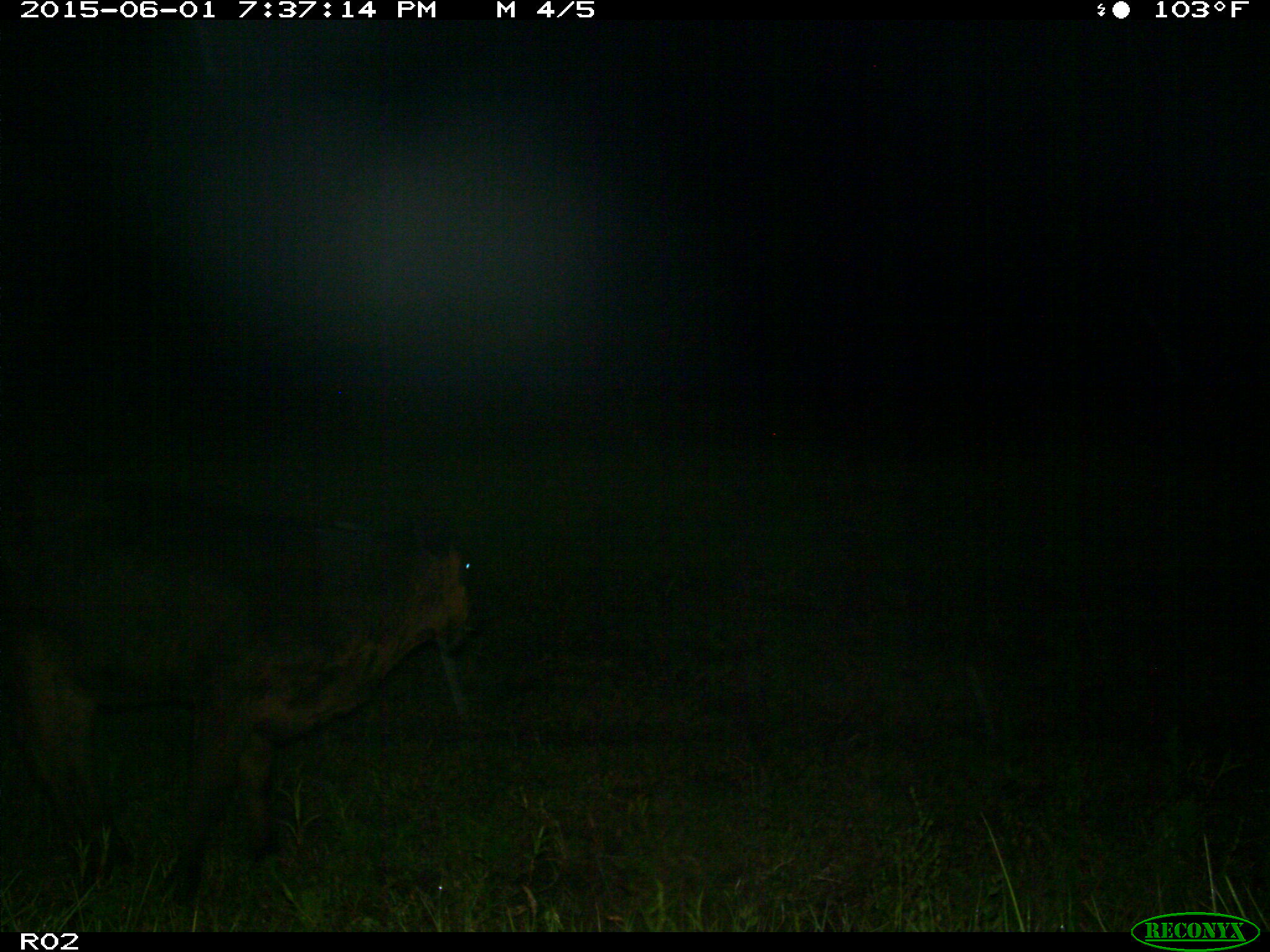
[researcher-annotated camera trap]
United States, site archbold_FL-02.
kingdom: Animalia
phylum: Chordata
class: Mammalia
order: Artiodactyla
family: Bovidae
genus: Bos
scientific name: Bos taurus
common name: domestic cow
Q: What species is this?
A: Bos taurus (domestic cow).